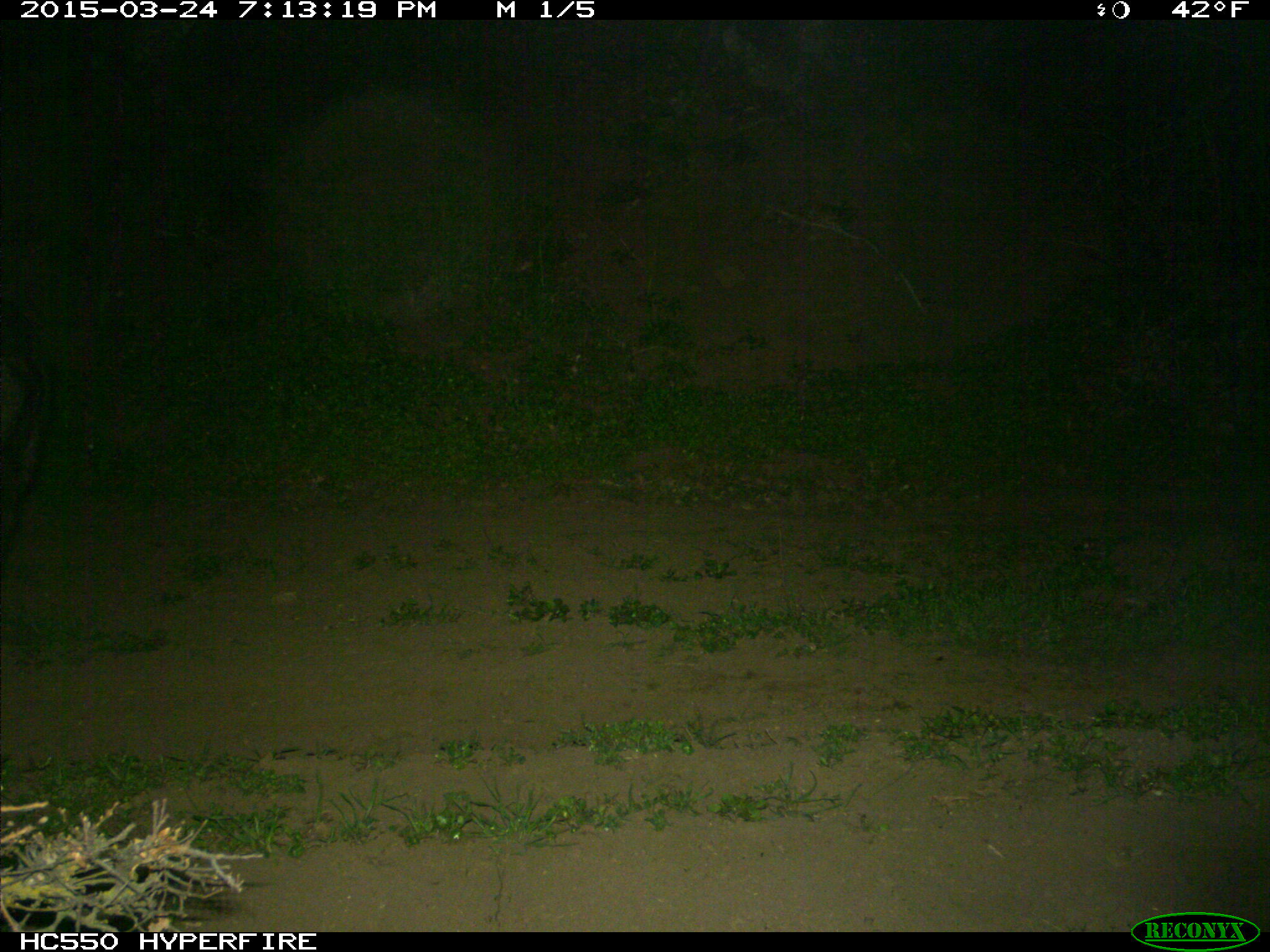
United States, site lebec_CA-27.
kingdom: Animalia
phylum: Chordata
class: Mammalia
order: Artiodactyla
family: Suidae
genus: Sus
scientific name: Sus scrofa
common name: wild boar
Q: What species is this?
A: Sus scrofa (wild boar).